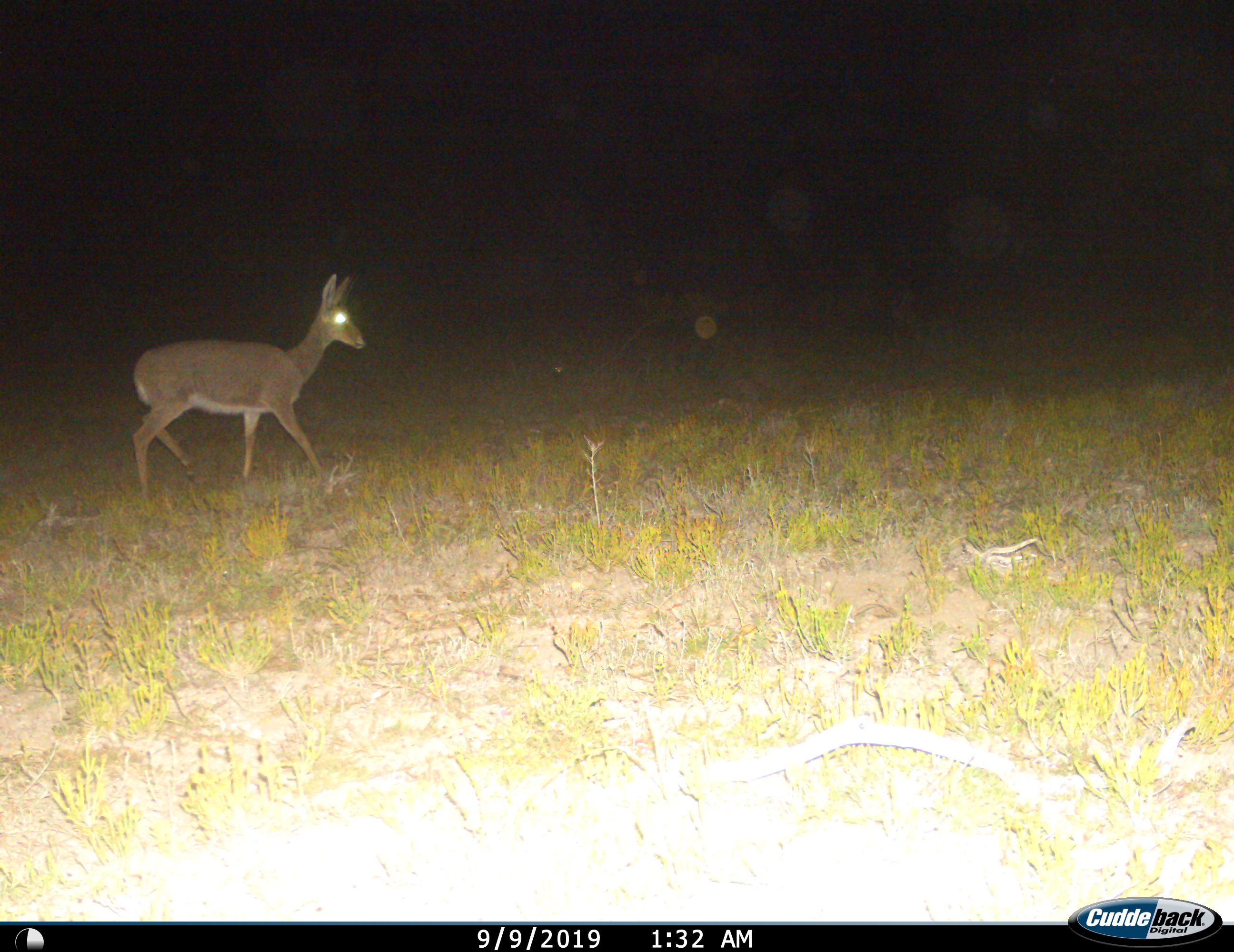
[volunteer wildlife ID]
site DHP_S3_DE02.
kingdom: Animalia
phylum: Chordata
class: Mammalia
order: Artiodactyla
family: Bovidae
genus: Pelea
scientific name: Pelea capreolus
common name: grey rhebok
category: rhebokgrey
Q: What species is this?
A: Rhebokgrey (grey rhebok) (Pelea capreolus).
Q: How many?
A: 1.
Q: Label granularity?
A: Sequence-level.